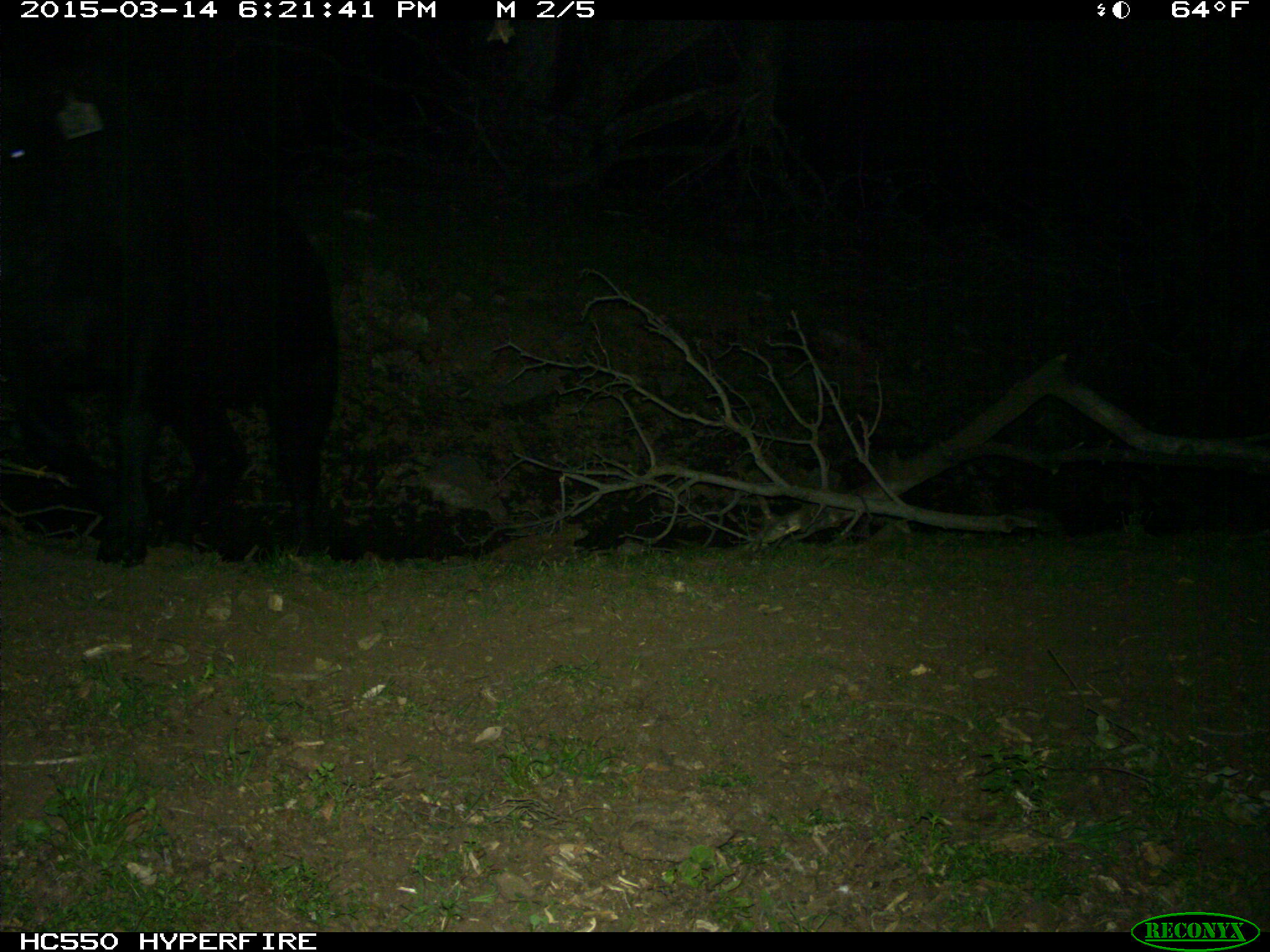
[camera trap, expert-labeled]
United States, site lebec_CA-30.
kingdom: Animalia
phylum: Chordata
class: Mammalia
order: Artiodactyla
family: Bovidae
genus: Bos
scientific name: Bos taurus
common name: domestic cow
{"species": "Bos taurus (domestic cow)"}